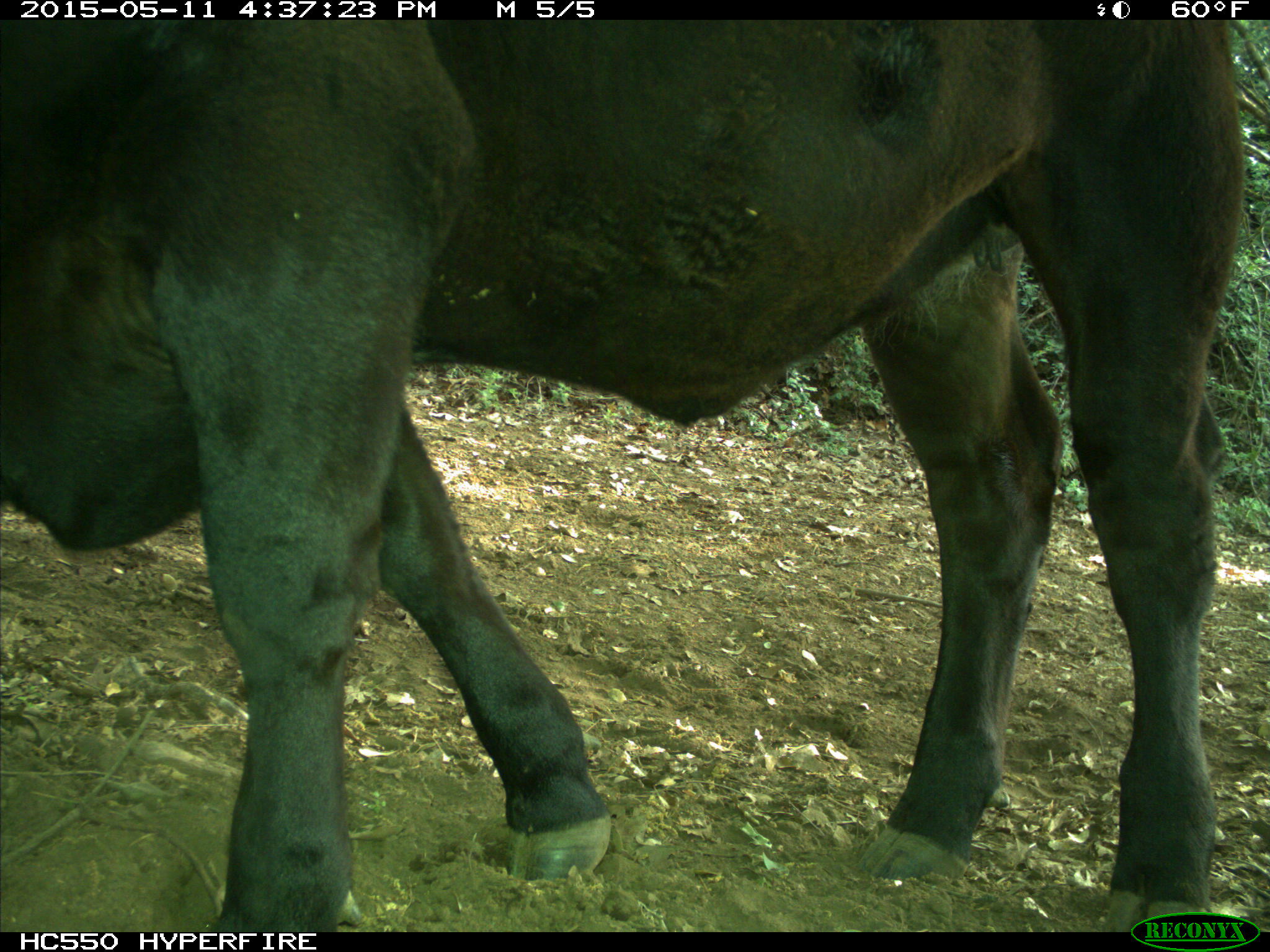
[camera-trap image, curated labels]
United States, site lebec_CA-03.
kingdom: Animalia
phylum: Chordata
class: Mammalia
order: Artiodactyla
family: Bovidae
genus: Bos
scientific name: Bos taurus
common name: domestic cow